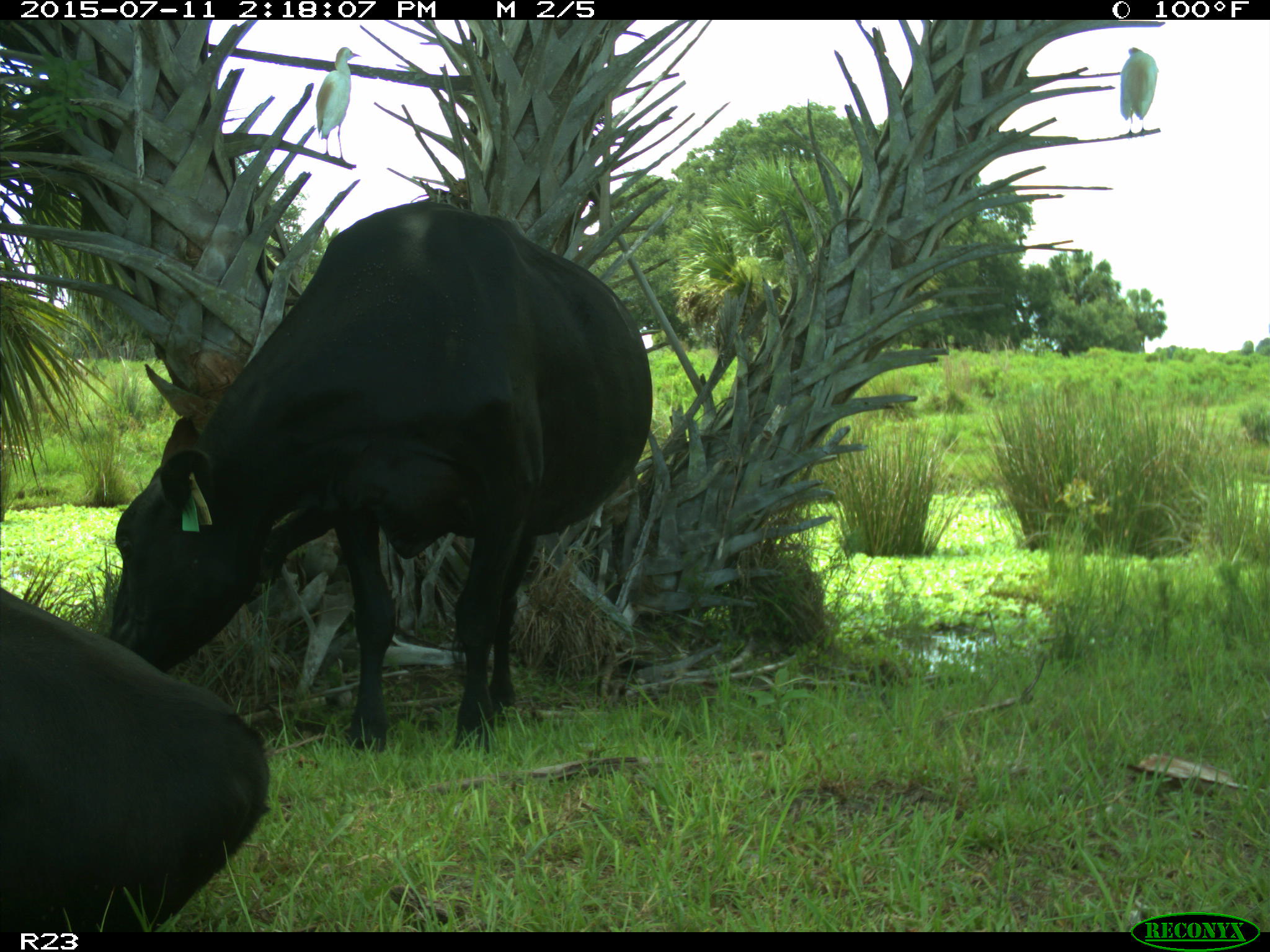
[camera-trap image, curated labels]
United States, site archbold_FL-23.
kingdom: Animalia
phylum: Chordata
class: Mammalia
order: Artiodactyla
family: Bovidae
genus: Bos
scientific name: Bos taurus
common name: domestic cow